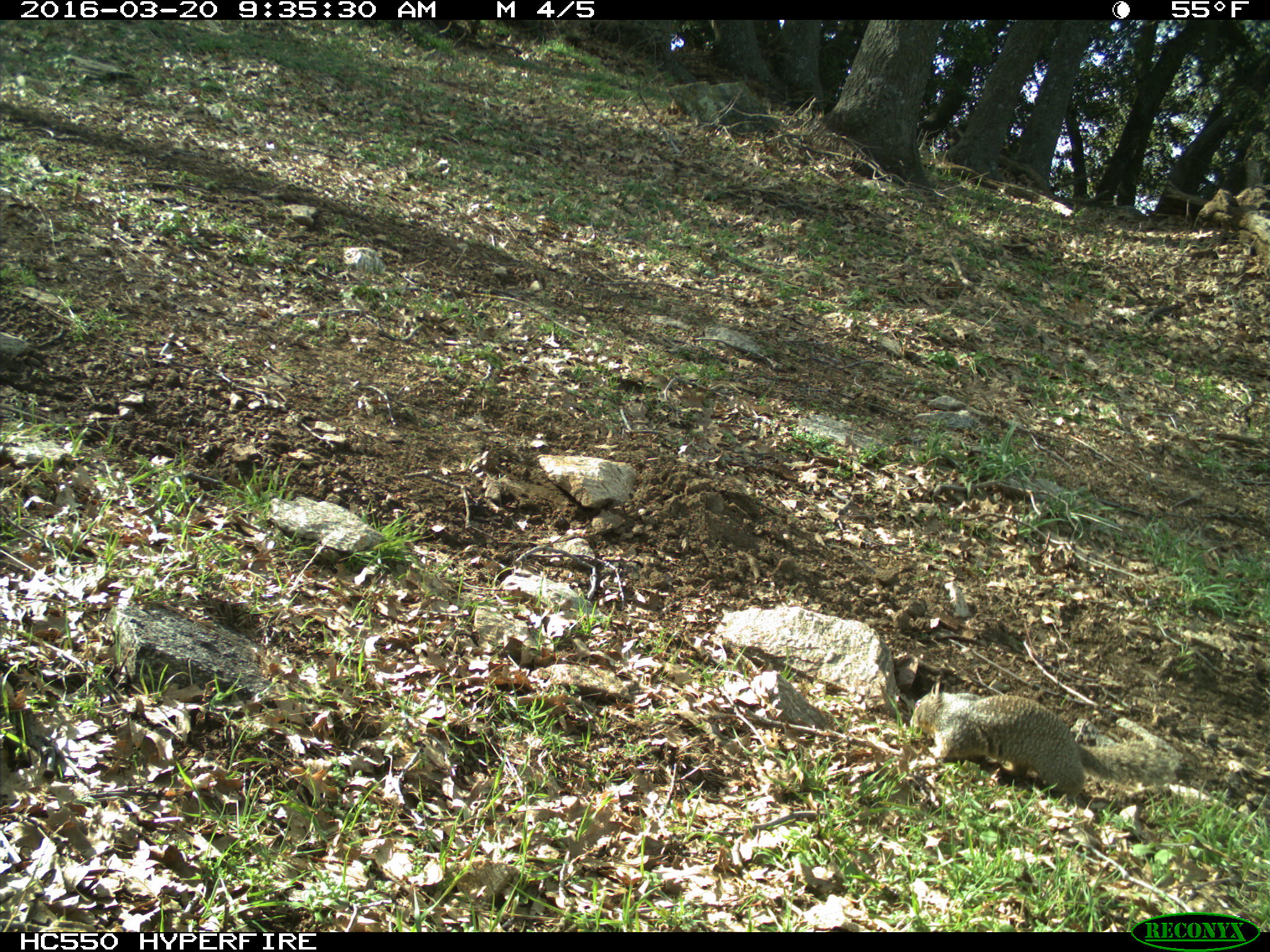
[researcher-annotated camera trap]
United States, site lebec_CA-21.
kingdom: Animalia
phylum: Chordata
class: Mammalia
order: Rodentia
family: Sciuridae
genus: Otospermophilus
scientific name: Otospermophilus beecheyi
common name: california ground squirrel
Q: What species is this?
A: Otospermophilus beecheyi (california ground squirrel).